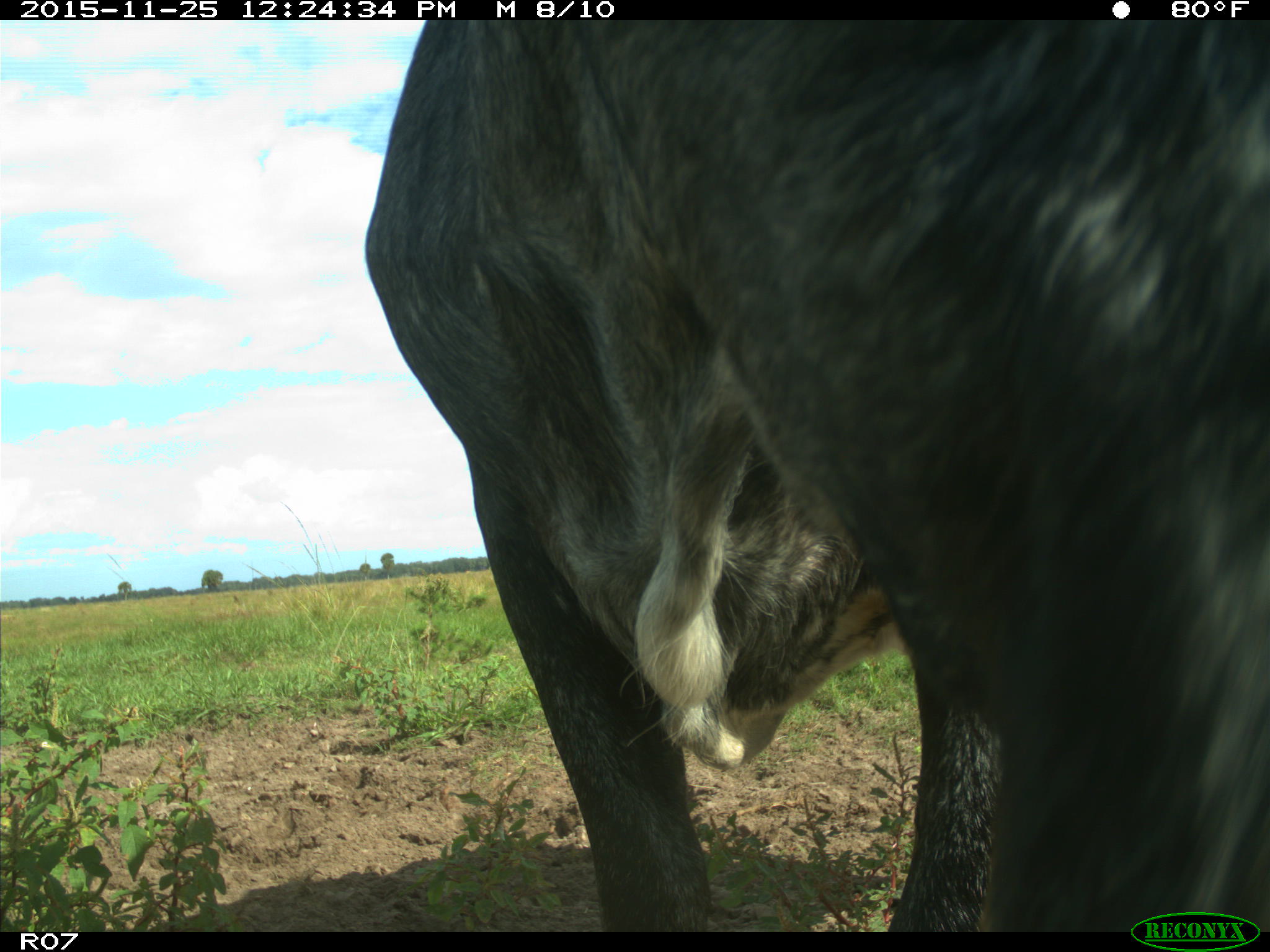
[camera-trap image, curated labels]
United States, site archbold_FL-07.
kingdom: Animalia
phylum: Chordata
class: Mammalia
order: Artiodactyla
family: Bovidae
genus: Bos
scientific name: Bos taurus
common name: domestic cow